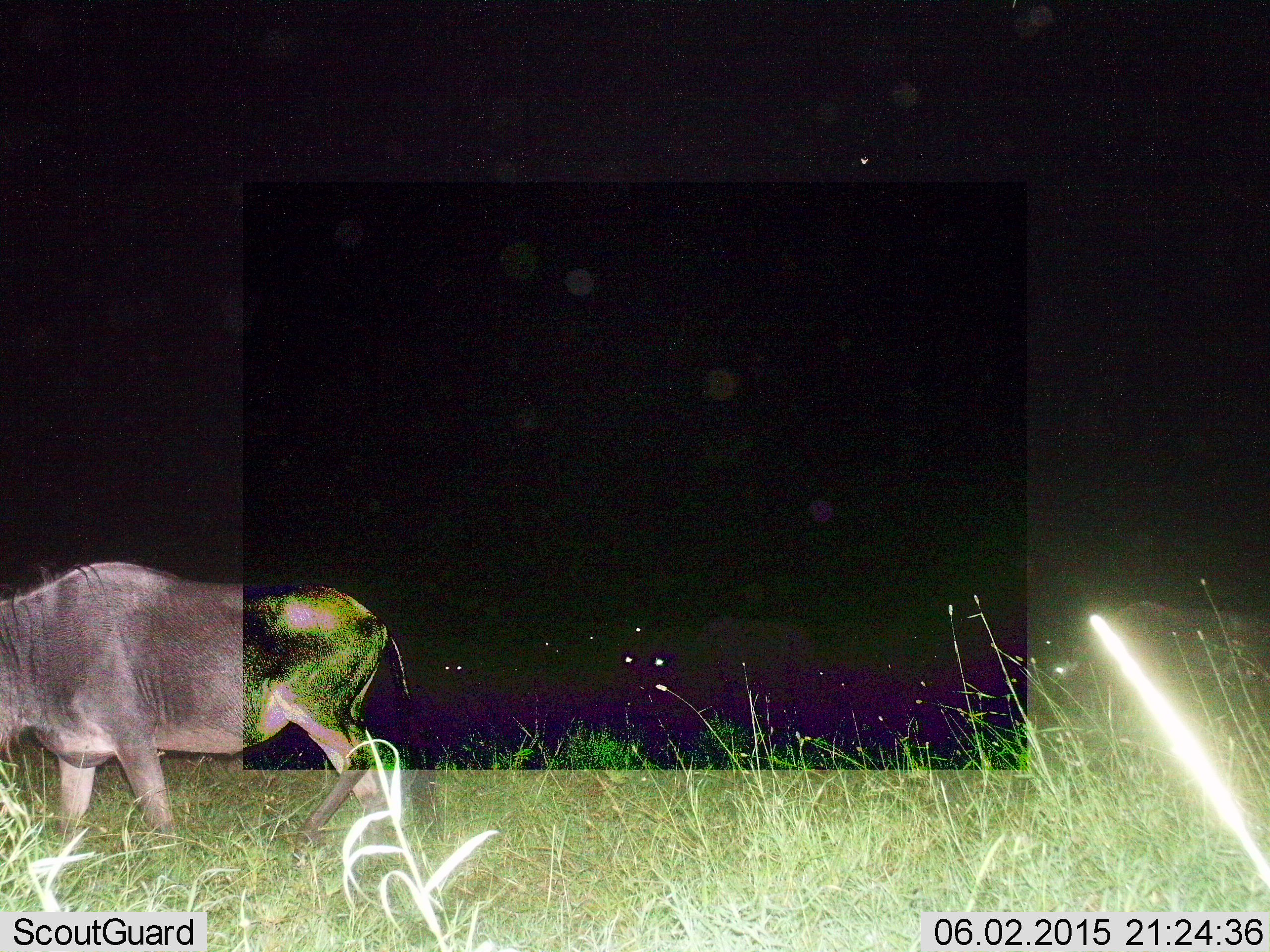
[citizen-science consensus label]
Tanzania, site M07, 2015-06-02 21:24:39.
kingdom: Animalia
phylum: Chordata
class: Mammalia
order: Artiodactyla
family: Bovidae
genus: Connochaetes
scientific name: Connochaetes taurinus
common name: blue wildebeest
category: wildebeest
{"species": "wildebeest (blue wildebeest) (Connochaetes taurinus)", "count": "1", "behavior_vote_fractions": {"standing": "20%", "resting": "0%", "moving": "70%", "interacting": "0%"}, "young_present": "0%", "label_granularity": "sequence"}